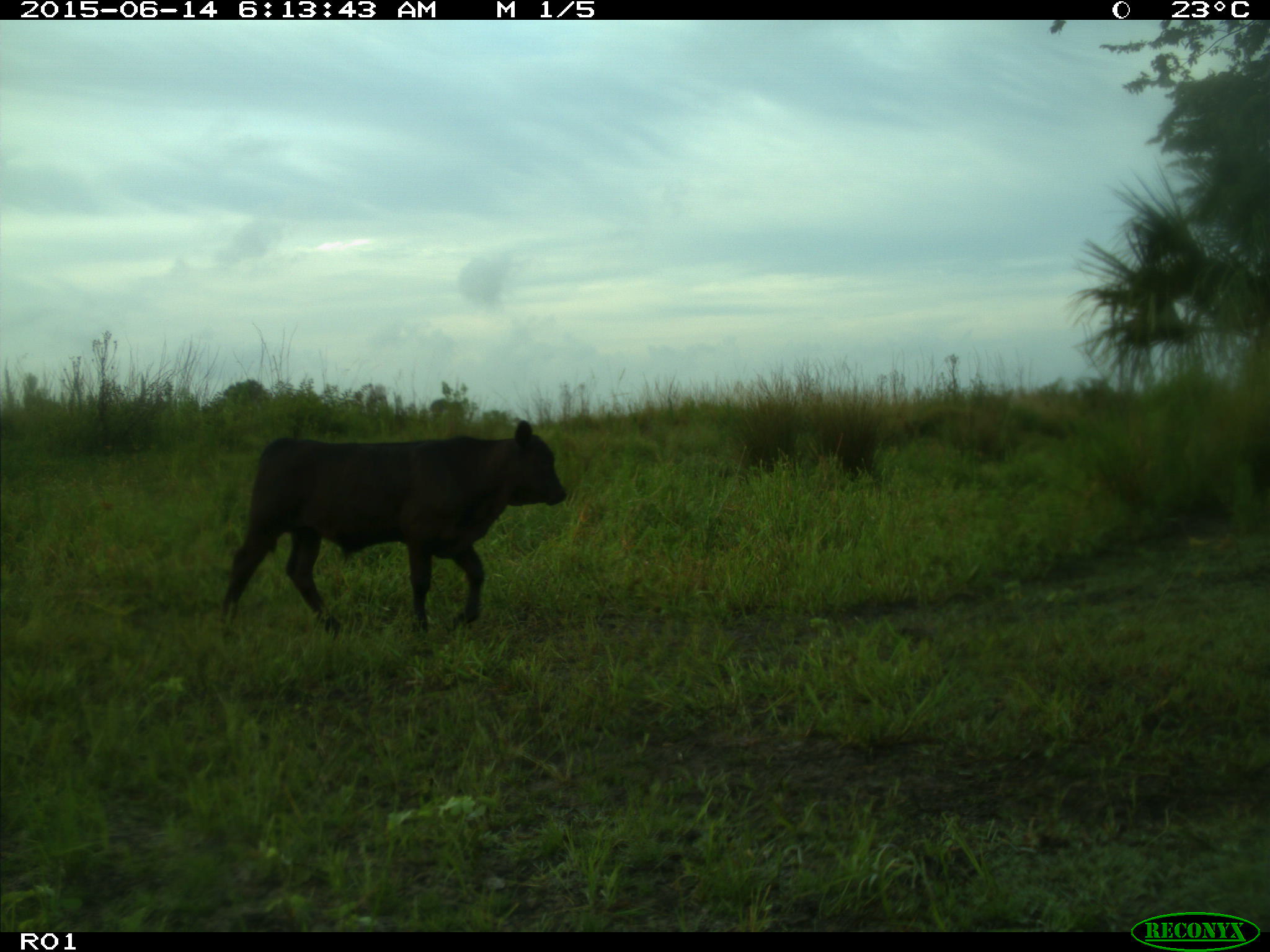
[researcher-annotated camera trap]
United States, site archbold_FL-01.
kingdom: Animalia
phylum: Chordata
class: Mammalia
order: Artiodactyla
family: Bovidae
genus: Bos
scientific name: Bos taurus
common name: domestic cow